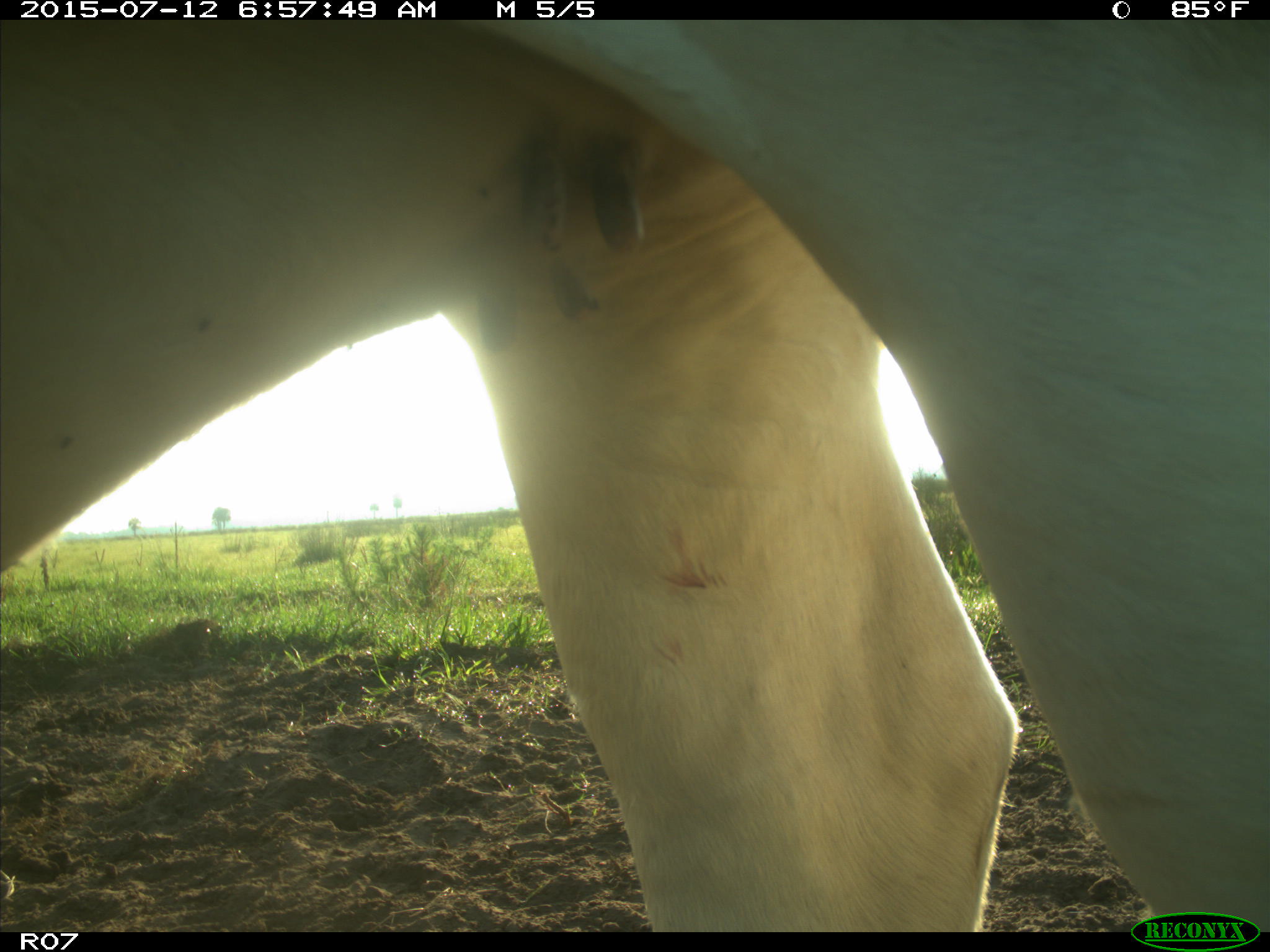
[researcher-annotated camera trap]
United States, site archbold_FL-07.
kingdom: Animalia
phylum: Chordata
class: Mammalia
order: Artiodactyla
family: Bovidae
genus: Bos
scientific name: Bos taurus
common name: domestic cow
Bos taurus (domestic cow).